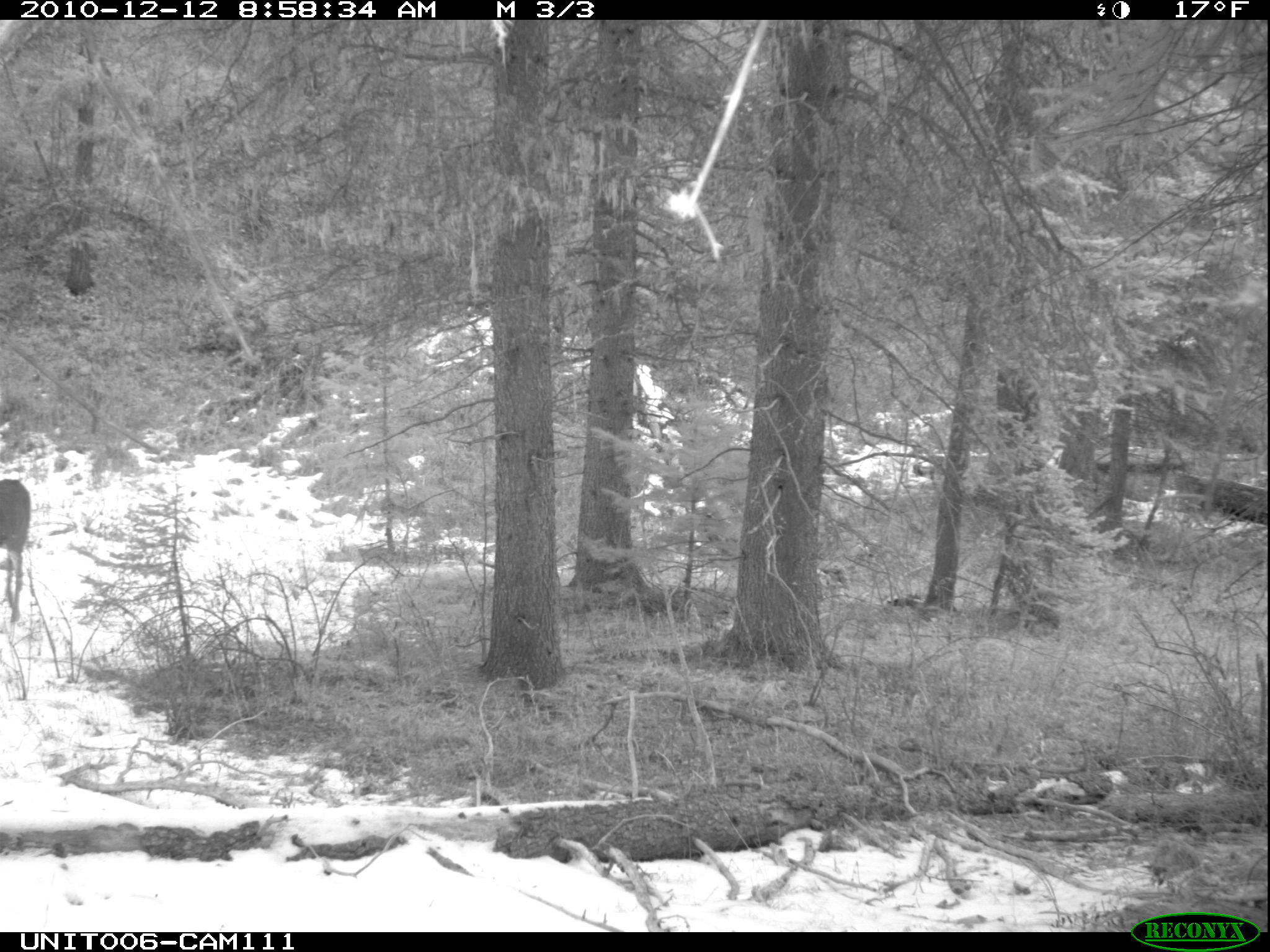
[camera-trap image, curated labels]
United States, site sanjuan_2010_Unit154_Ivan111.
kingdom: Animalia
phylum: Chordata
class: Mammalia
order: Artiodactyla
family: Cervidae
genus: Odocoileus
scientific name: Odocoileus hemionus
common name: mule deer